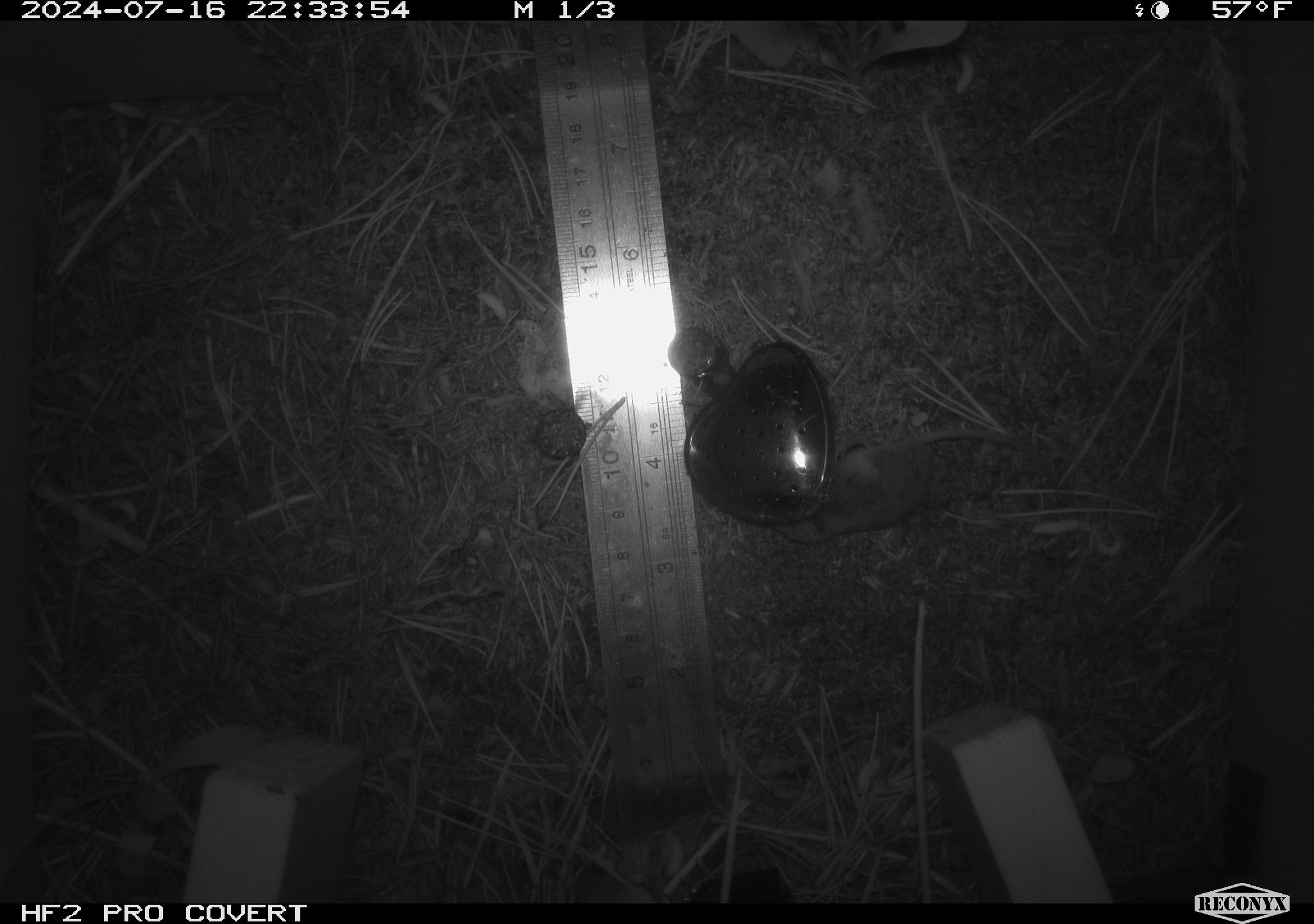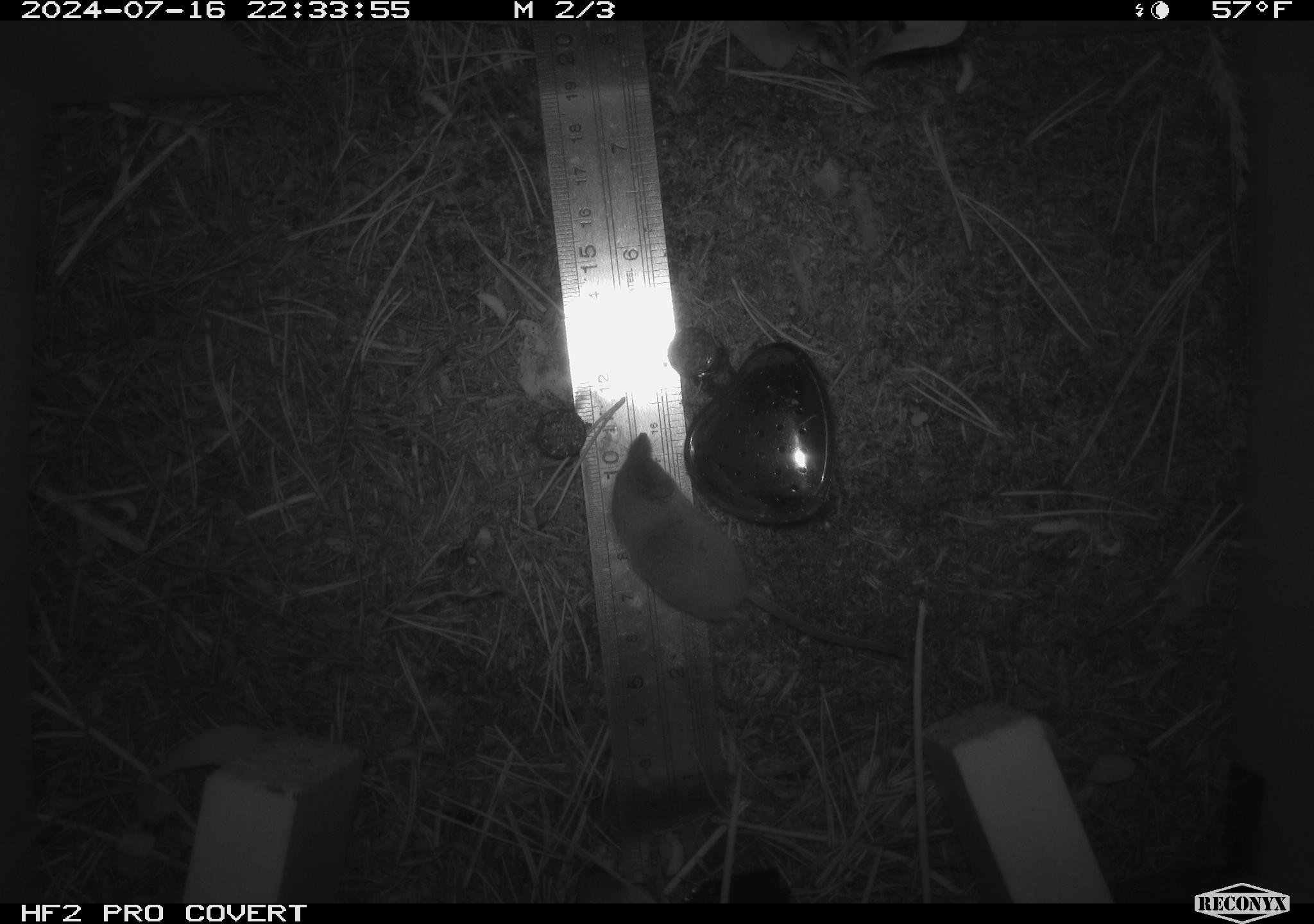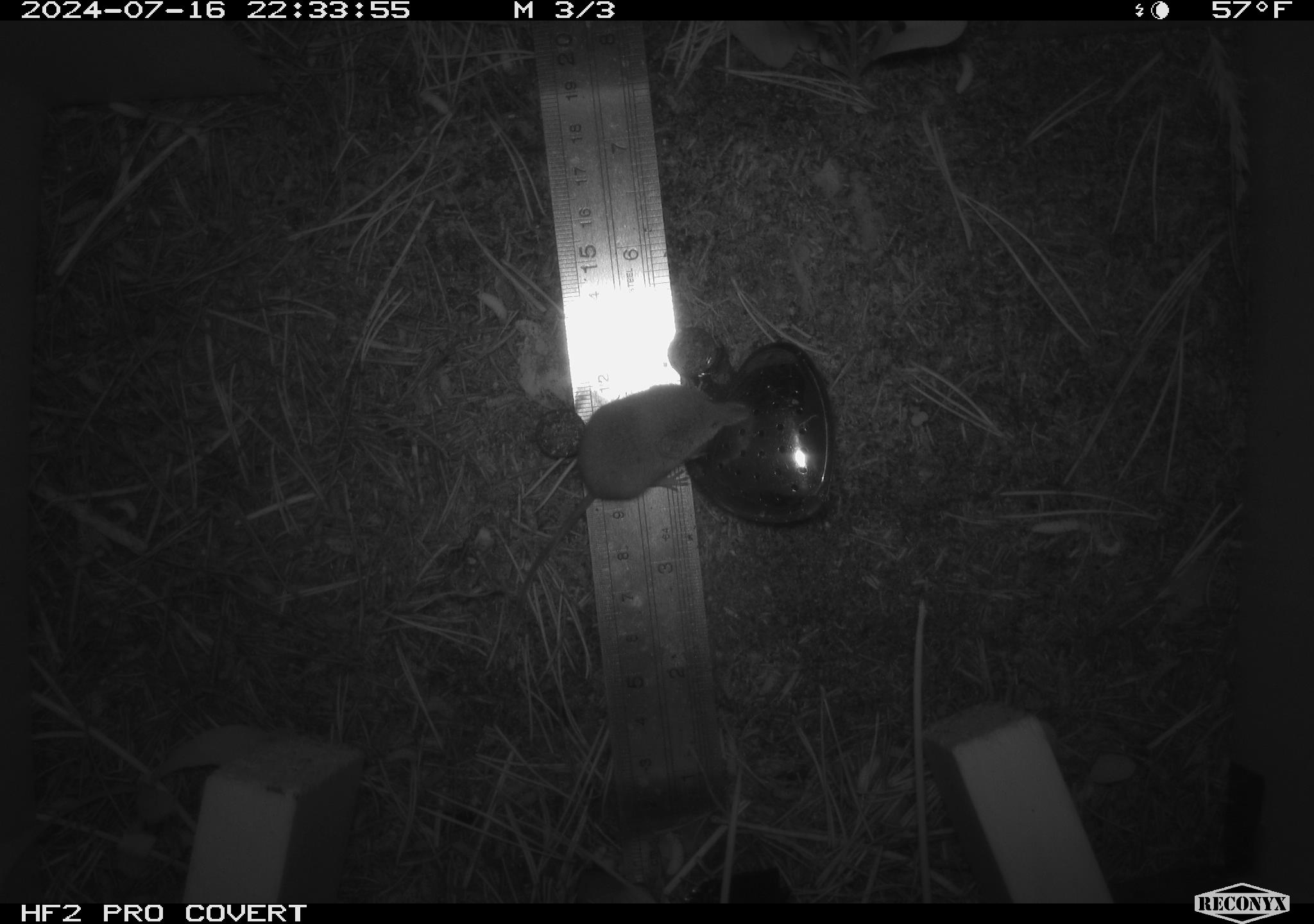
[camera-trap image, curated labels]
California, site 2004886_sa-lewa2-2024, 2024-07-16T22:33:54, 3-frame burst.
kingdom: Animalia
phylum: Chordata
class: Mammalia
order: Eulipotyphla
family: Soricidae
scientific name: Soricidae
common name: shrews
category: soricidae family